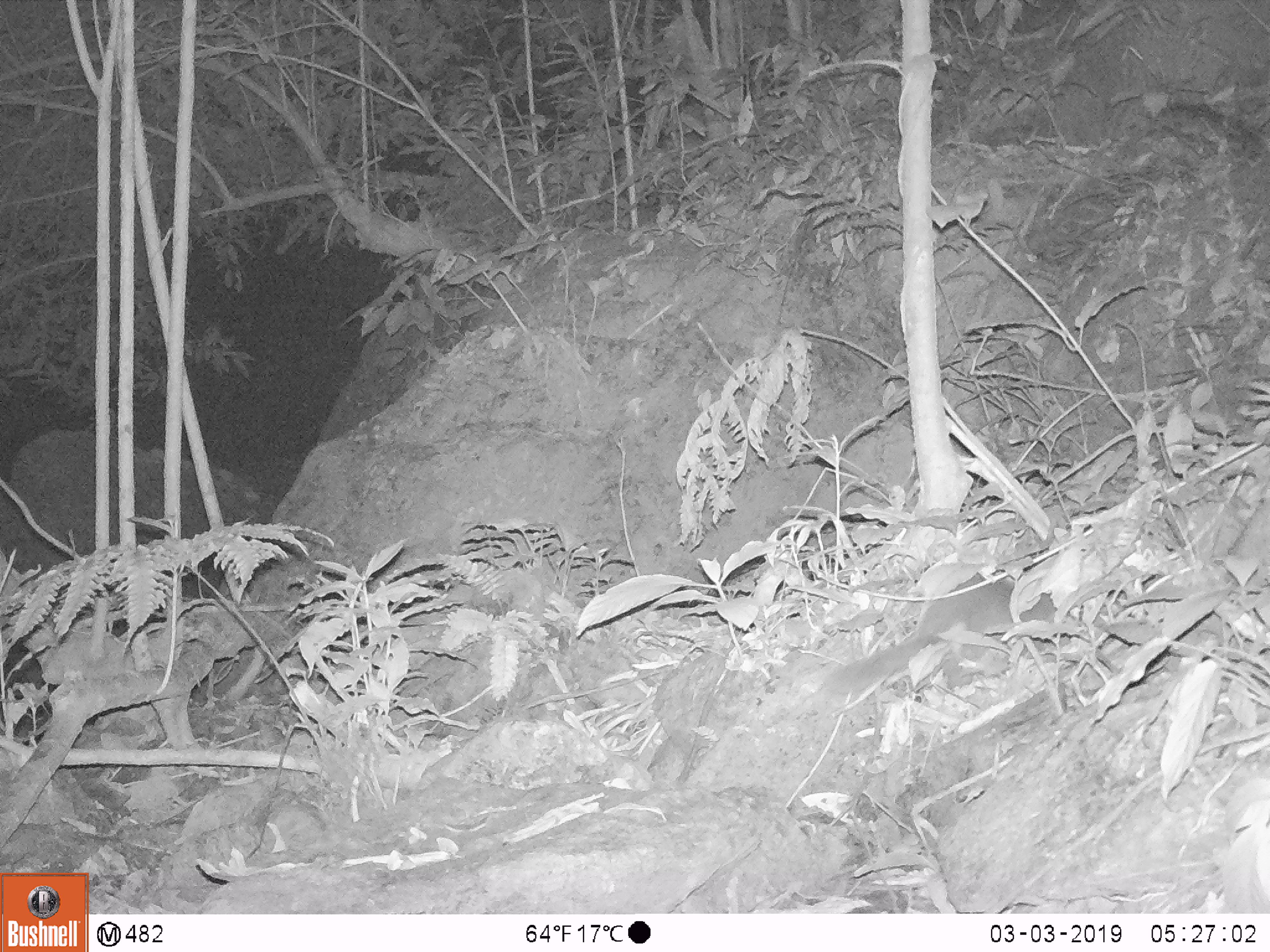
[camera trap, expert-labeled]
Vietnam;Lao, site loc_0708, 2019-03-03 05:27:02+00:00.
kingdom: Animalia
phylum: Chordata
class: Mammalia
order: Carnivora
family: Mustelidae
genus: Melogale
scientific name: Melogale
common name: ferret badger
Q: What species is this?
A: Ferret badger (Melogale).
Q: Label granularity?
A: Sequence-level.